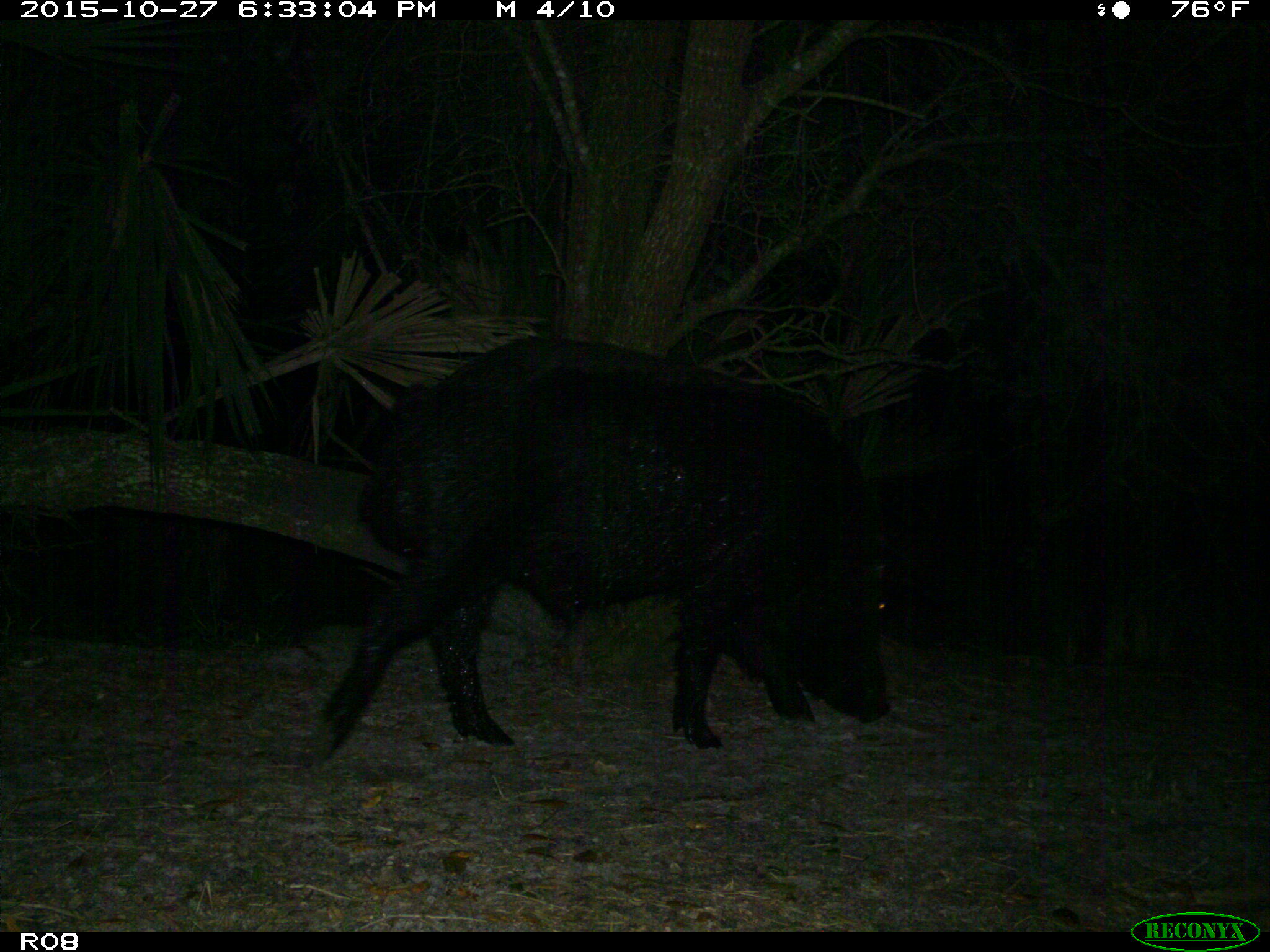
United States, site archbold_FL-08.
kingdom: Animalia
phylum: Chordata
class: Mammalia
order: Artiodactyla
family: Suidae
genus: Sus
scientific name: Sus scrofa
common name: wild boar